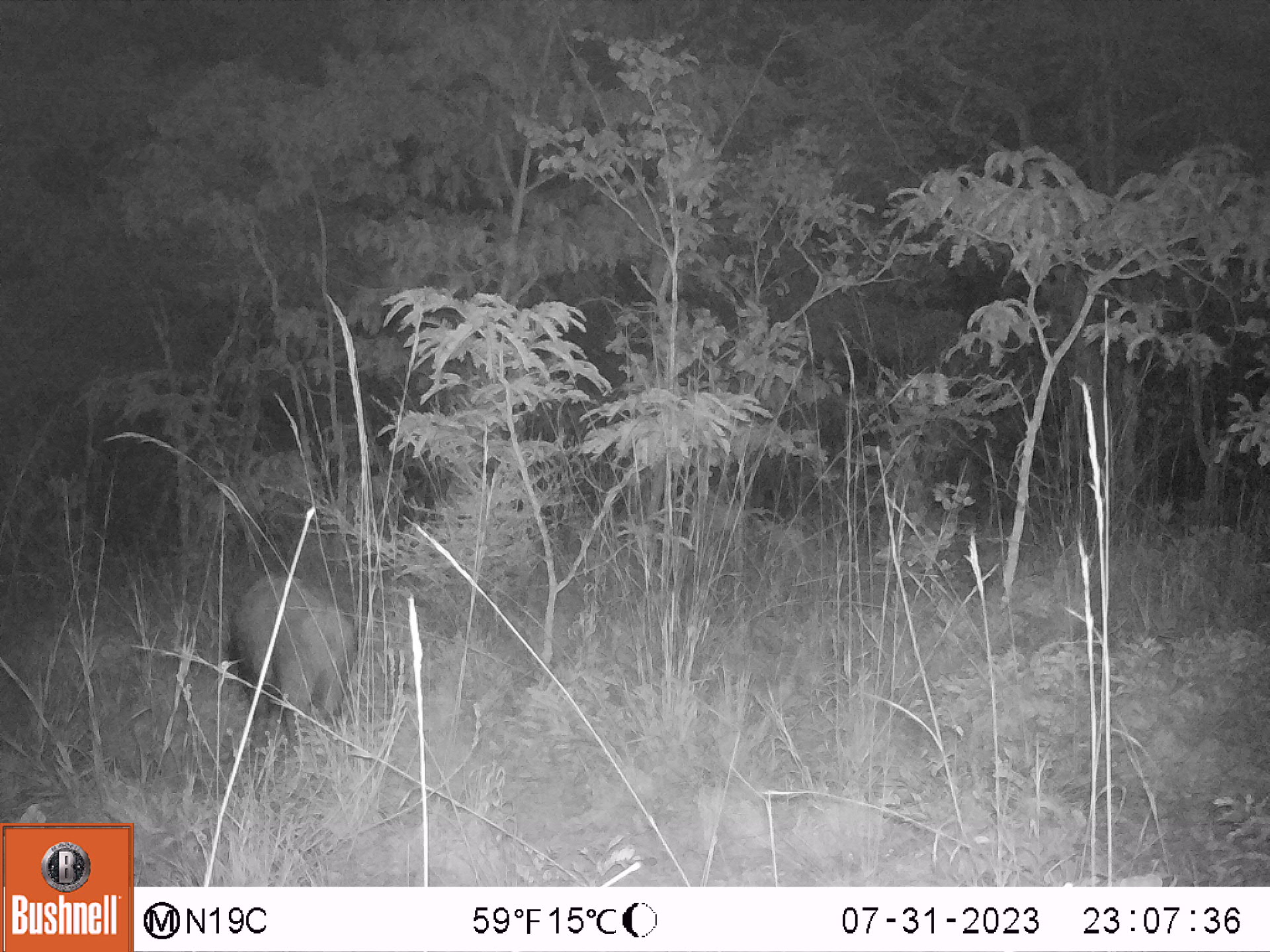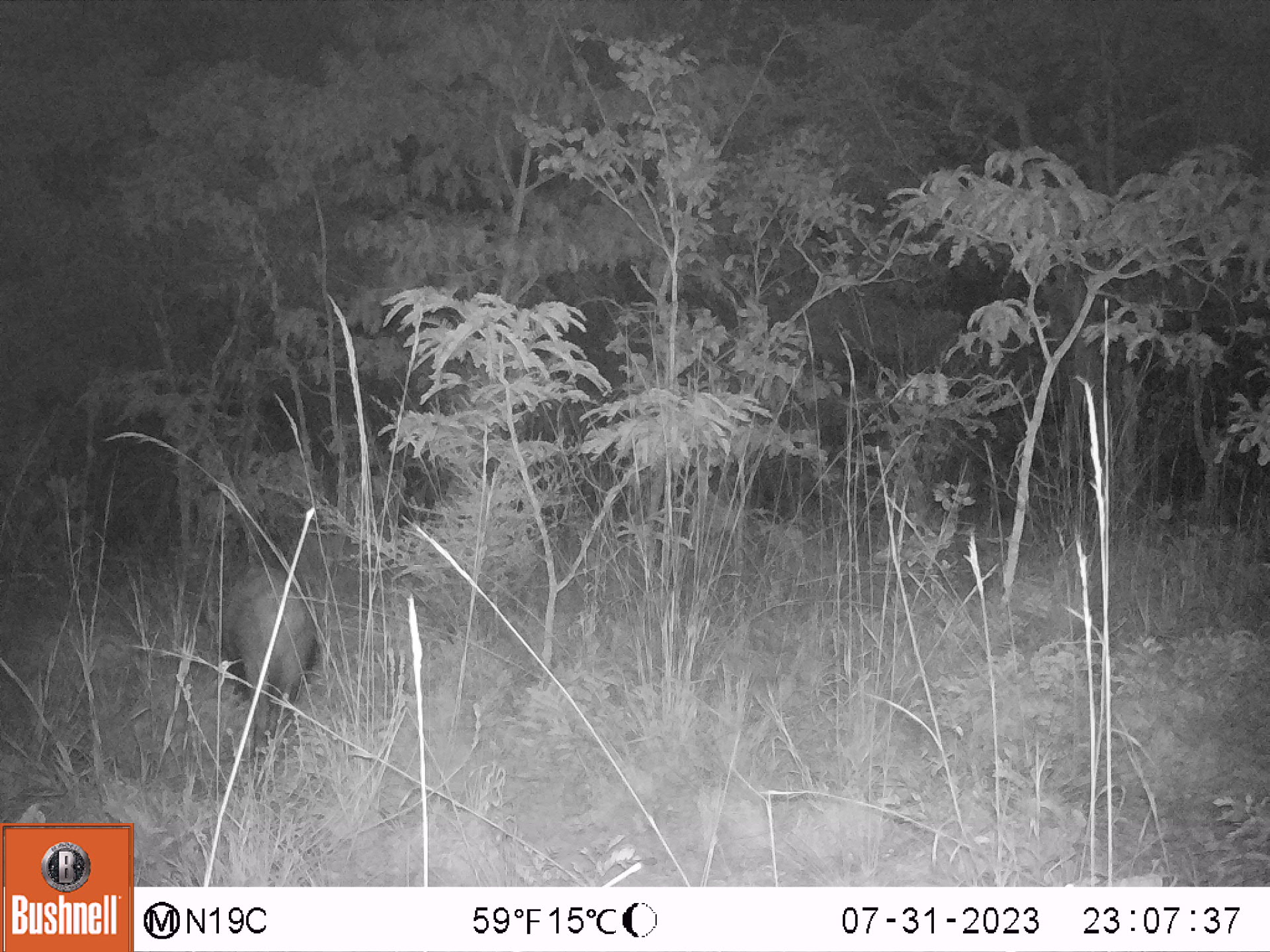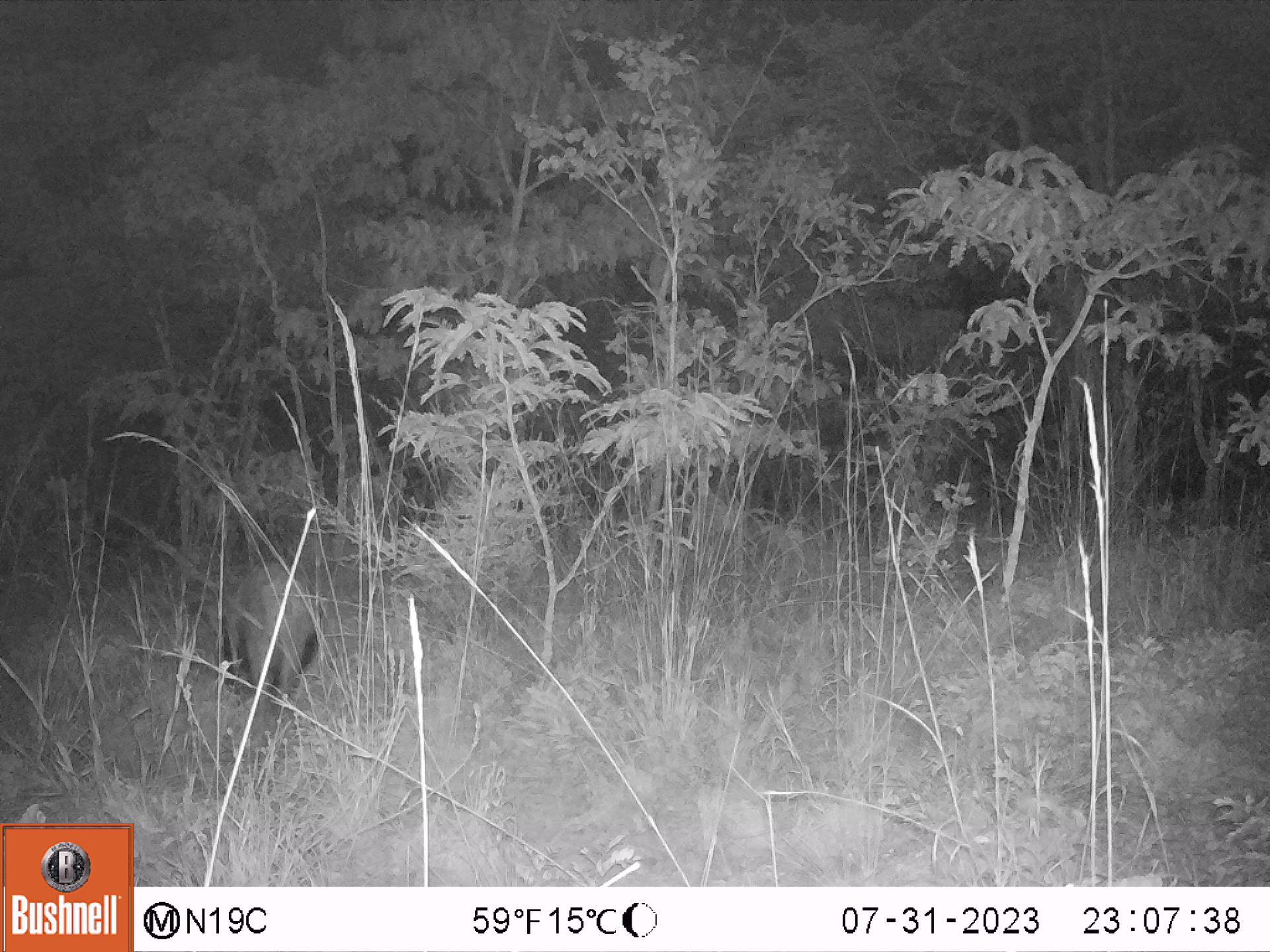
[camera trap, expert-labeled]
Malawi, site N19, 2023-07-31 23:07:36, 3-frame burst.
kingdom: Animalia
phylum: Chordata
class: Mammalia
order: Artiodactyla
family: Suidae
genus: Potamochoerus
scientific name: Potamochoerus larvatus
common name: bushpig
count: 1